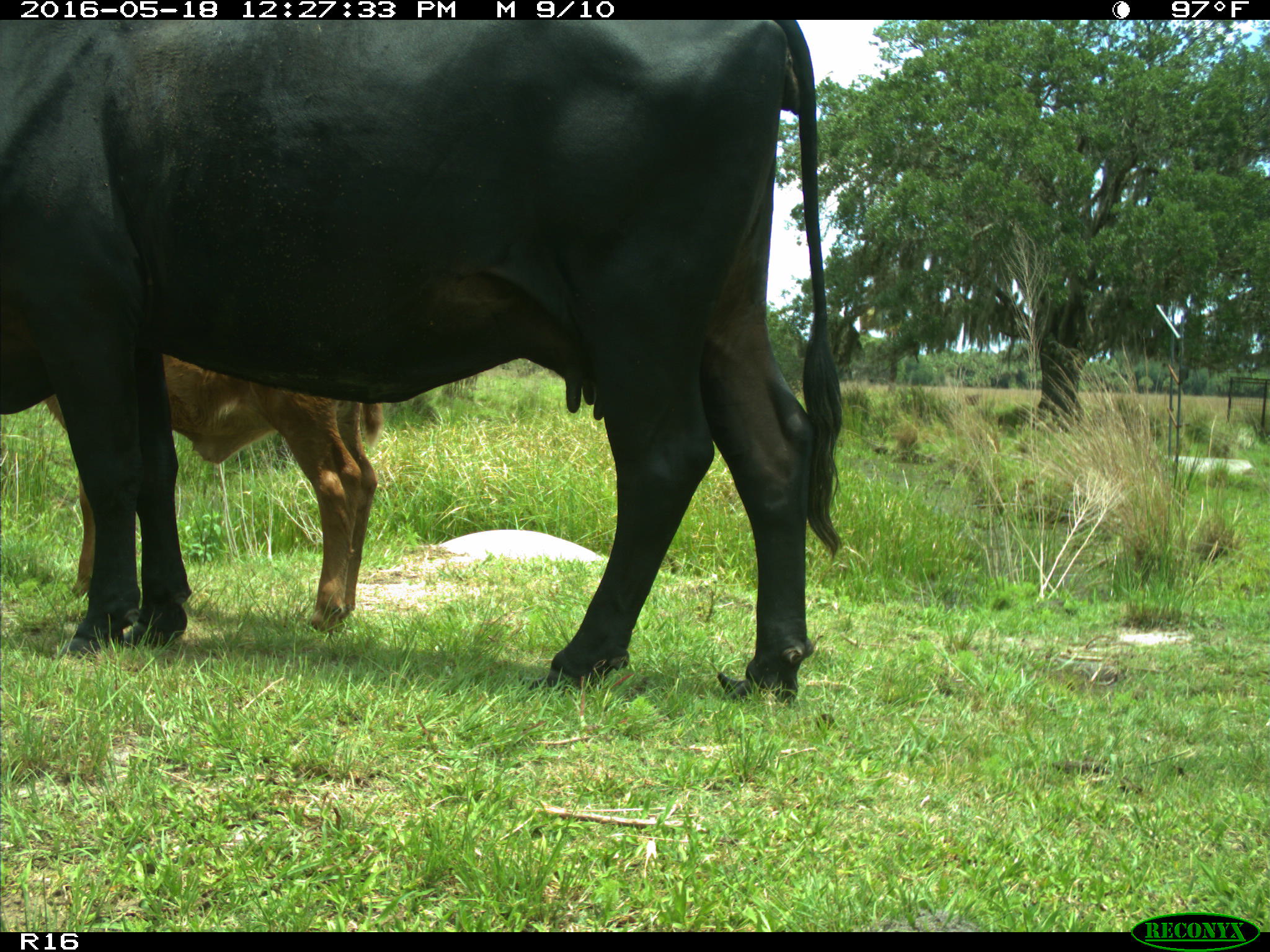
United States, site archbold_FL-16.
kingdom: Animalia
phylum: Chordata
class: Mammalia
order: Artiodactyla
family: Bovidae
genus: Bos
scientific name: Bos taurus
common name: domestic cow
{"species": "Bos taurus (domestic cow)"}